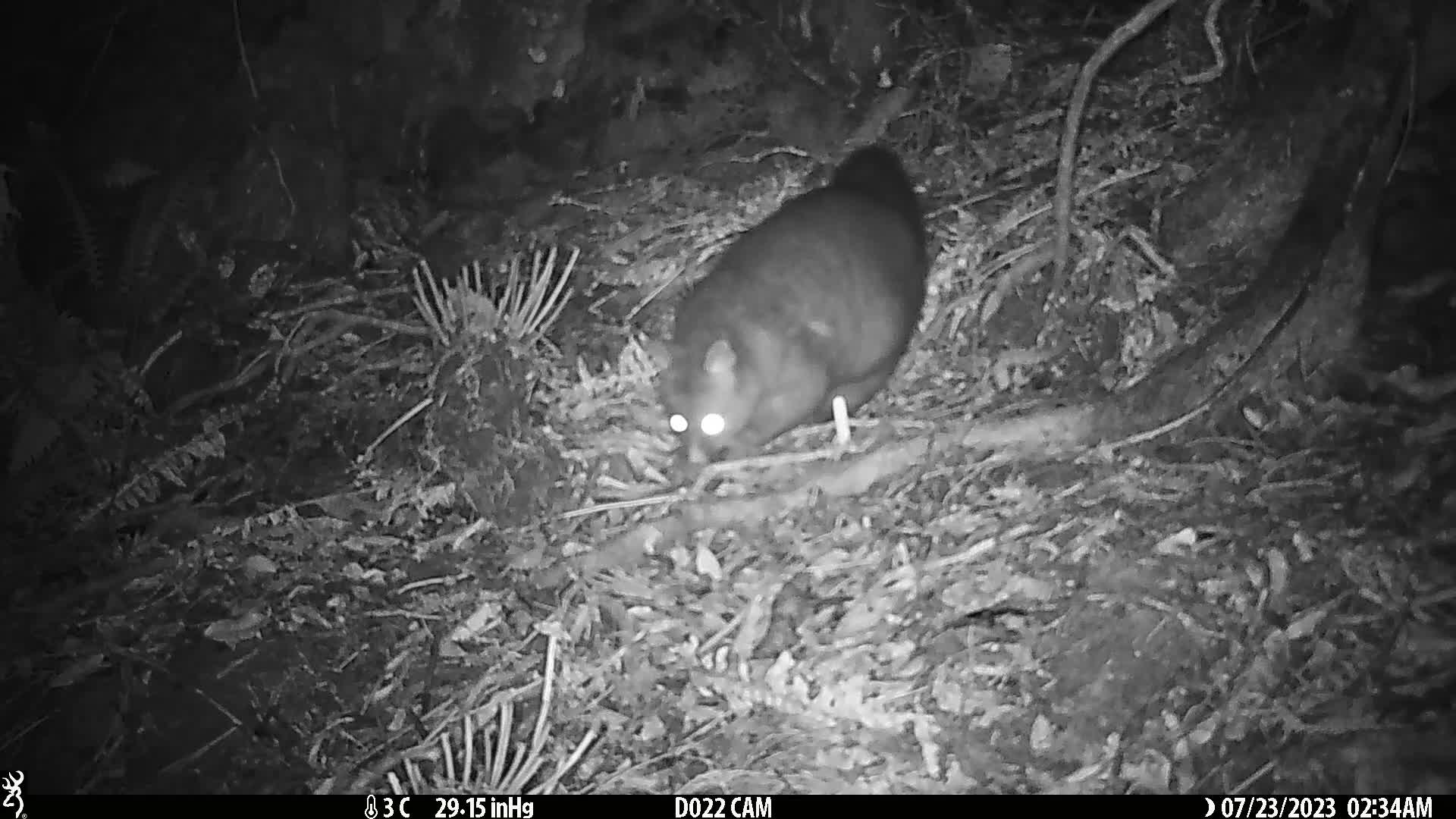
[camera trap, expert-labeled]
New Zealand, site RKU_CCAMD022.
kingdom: Animalia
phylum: Chordata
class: Mammalia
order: Diprotodontia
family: Phalangeridae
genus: Trichosurus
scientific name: Trichosurus vulpecula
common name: common brushtail possum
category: possum